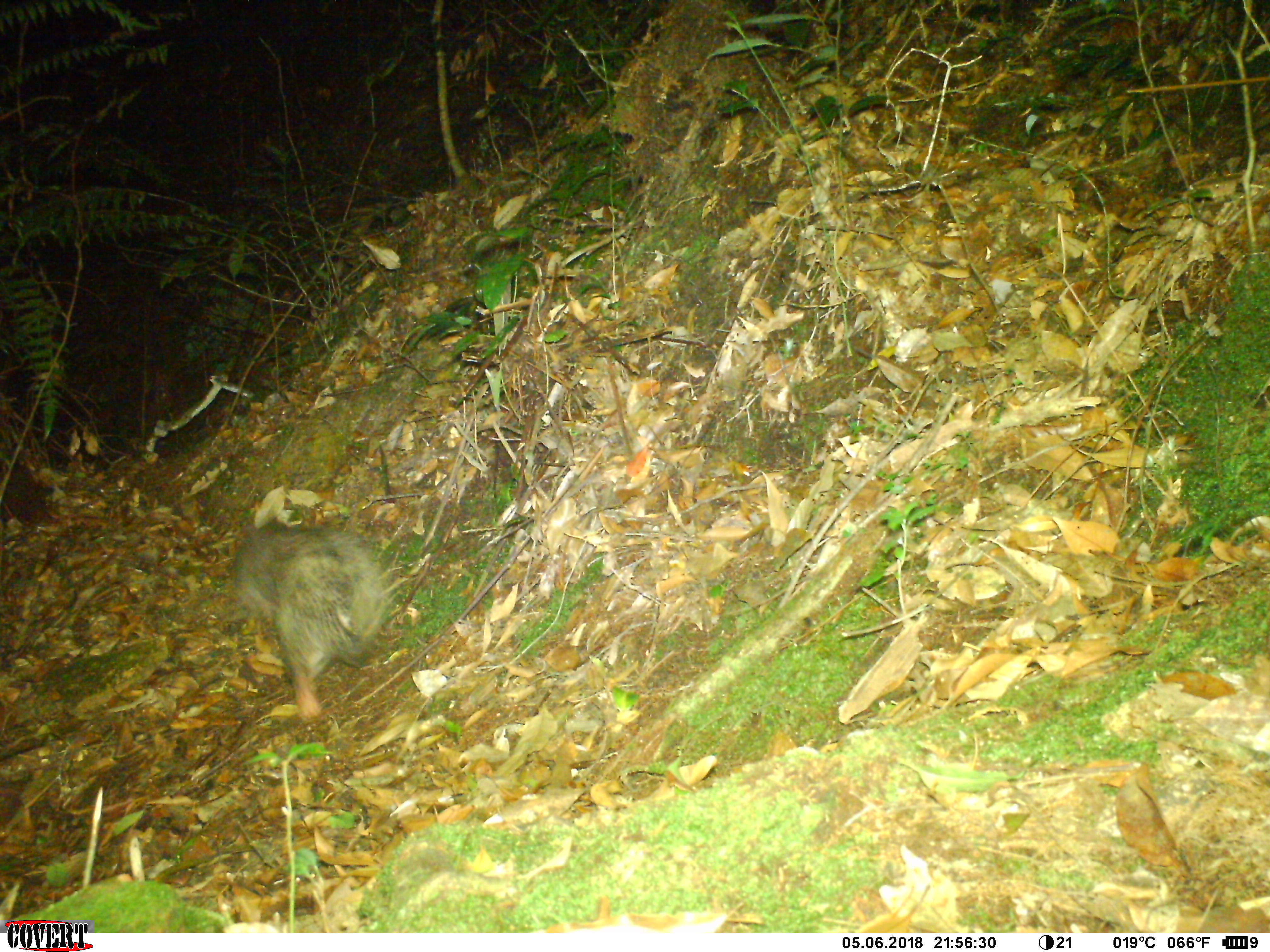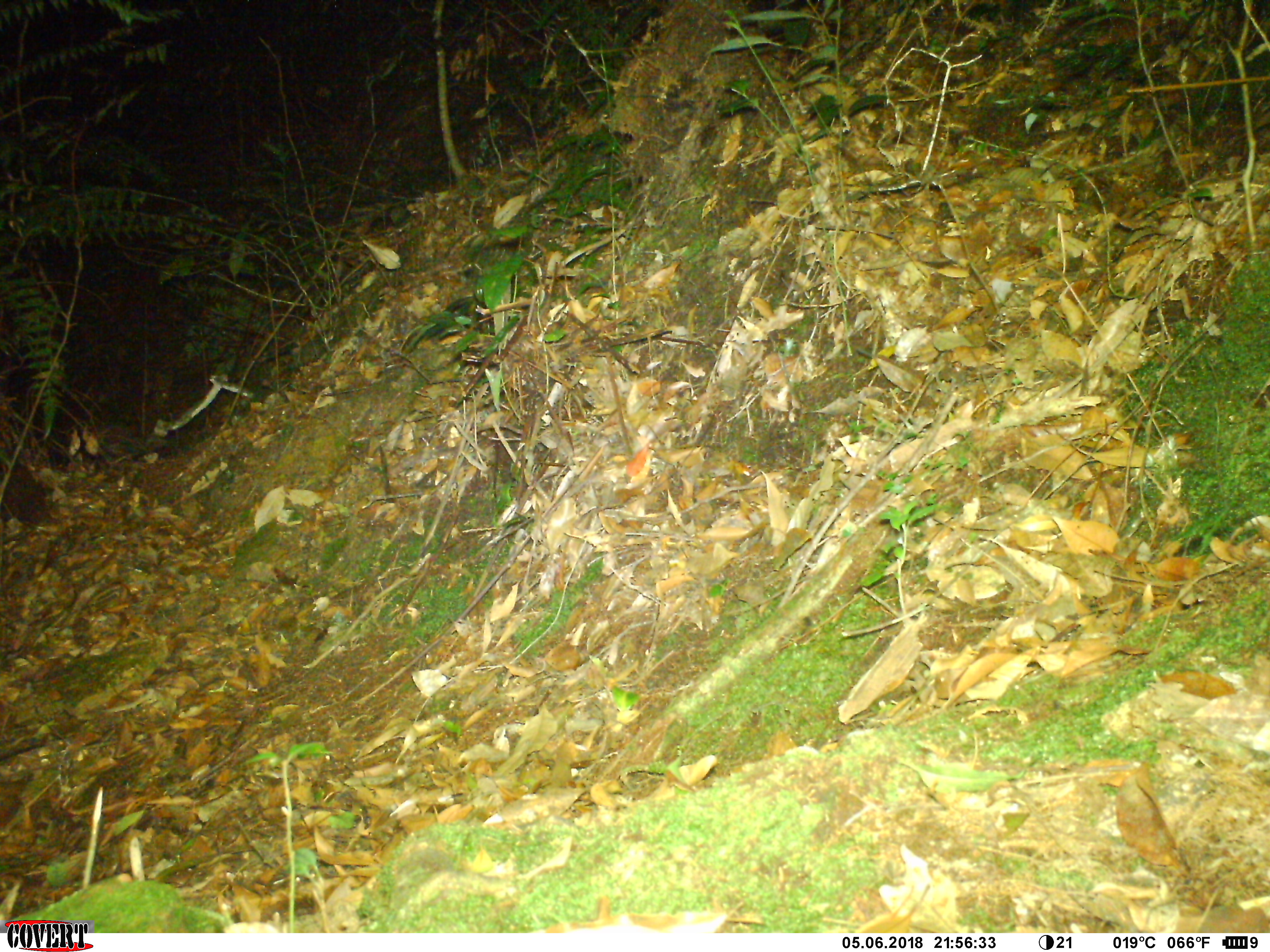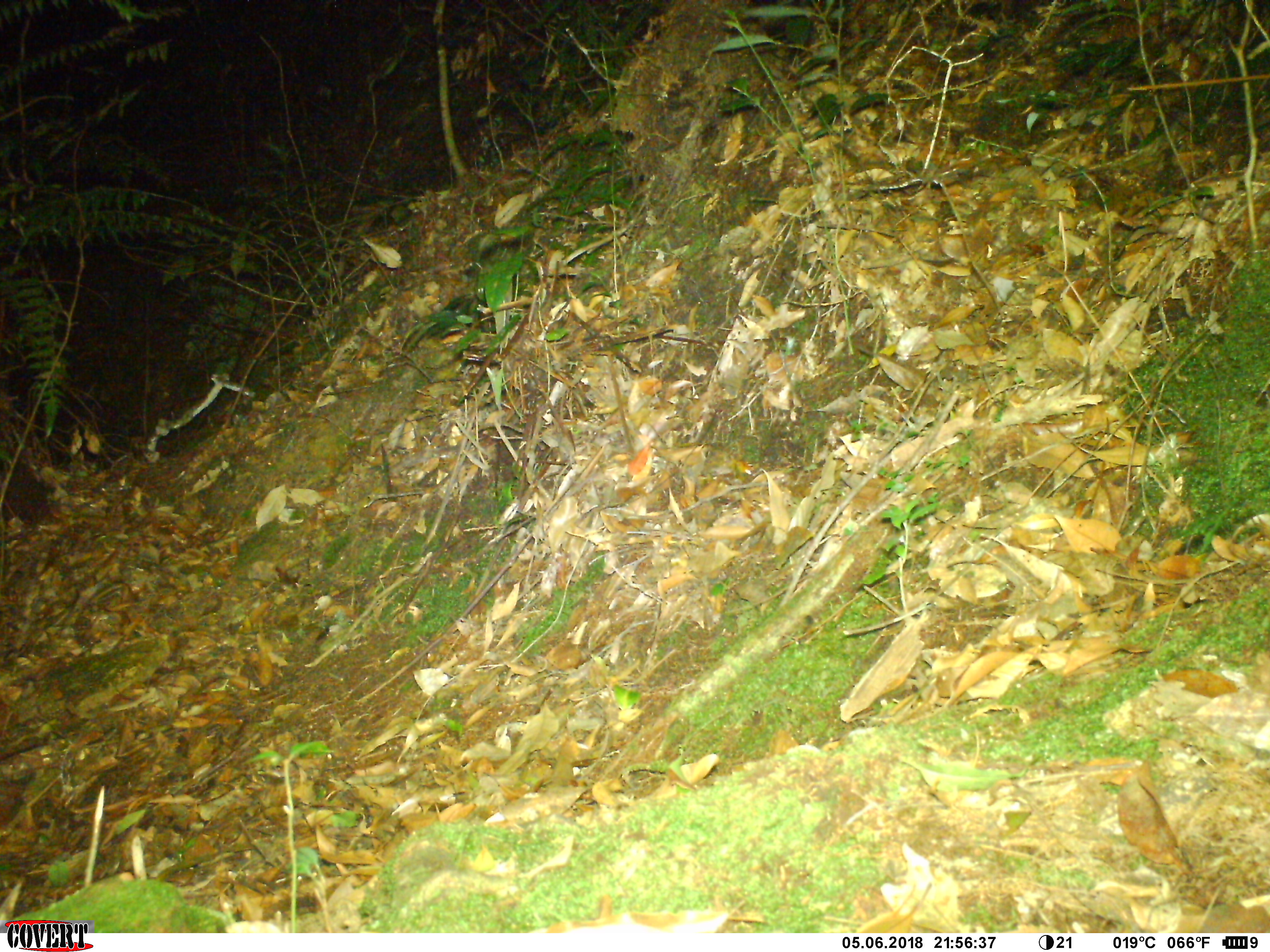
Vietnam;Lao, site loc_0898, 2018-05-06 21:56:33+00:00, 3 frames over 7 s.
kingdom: Animalia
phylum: Chordata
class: Mammalia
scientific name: Mammalia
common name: mammal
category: unidentified mammal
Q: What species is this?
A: Unidentified mammal (mammal) (Mammalia).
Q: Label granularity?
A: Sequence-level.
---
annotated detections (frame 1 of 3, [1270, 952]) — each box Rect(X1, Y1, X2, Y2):
unidentified mammal: Rect(232, 516, 392, 721)